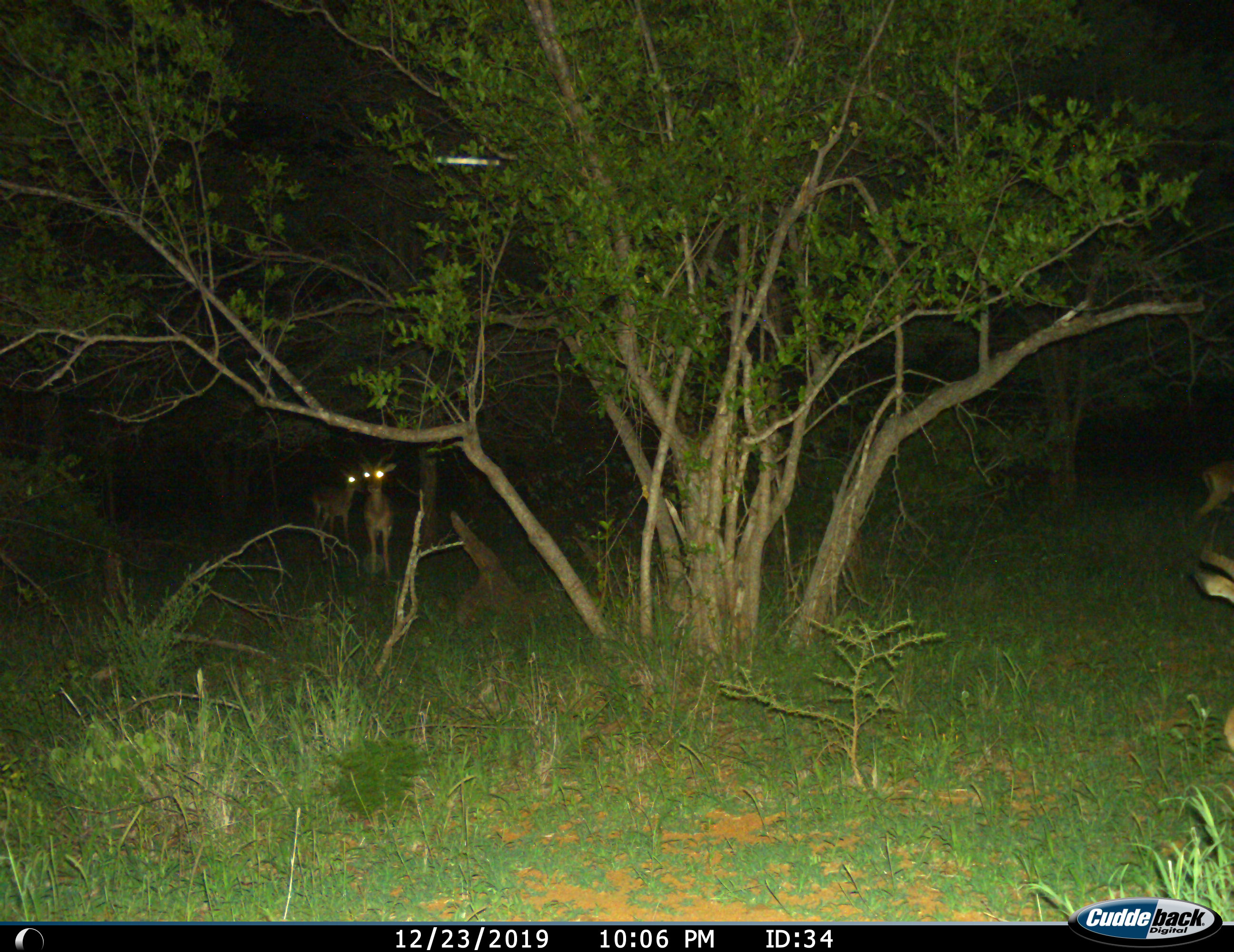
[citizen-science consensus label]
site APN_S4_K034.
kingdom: Animalia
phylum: Chordata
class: Mammalia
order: Artiodactyla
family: Bovidae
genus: Aepyceros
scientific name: Aepyceros melampus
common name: impala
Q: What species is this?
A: Impala (Aepyceros melampus).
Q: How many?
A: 4.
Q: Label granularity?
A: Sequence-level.